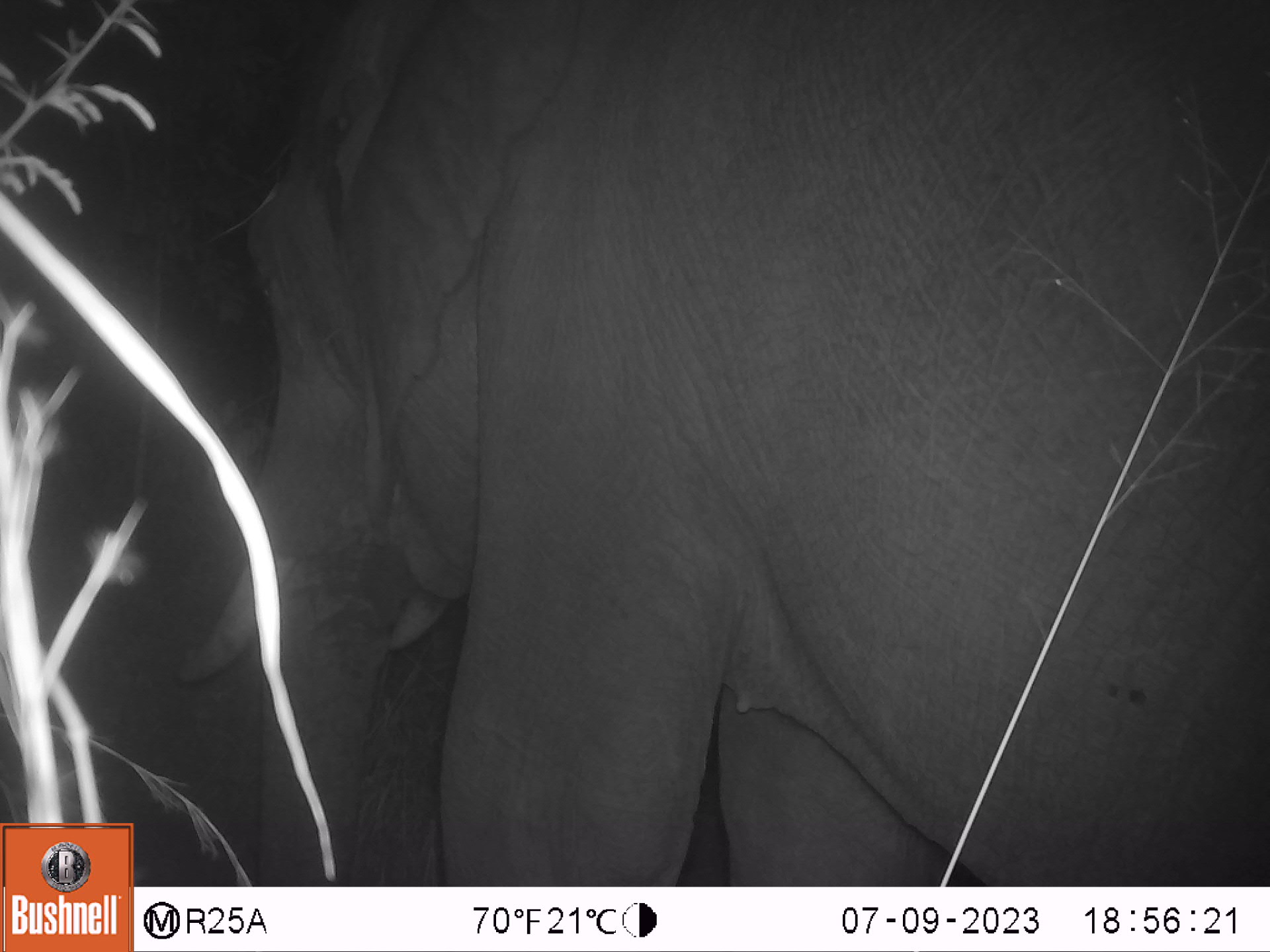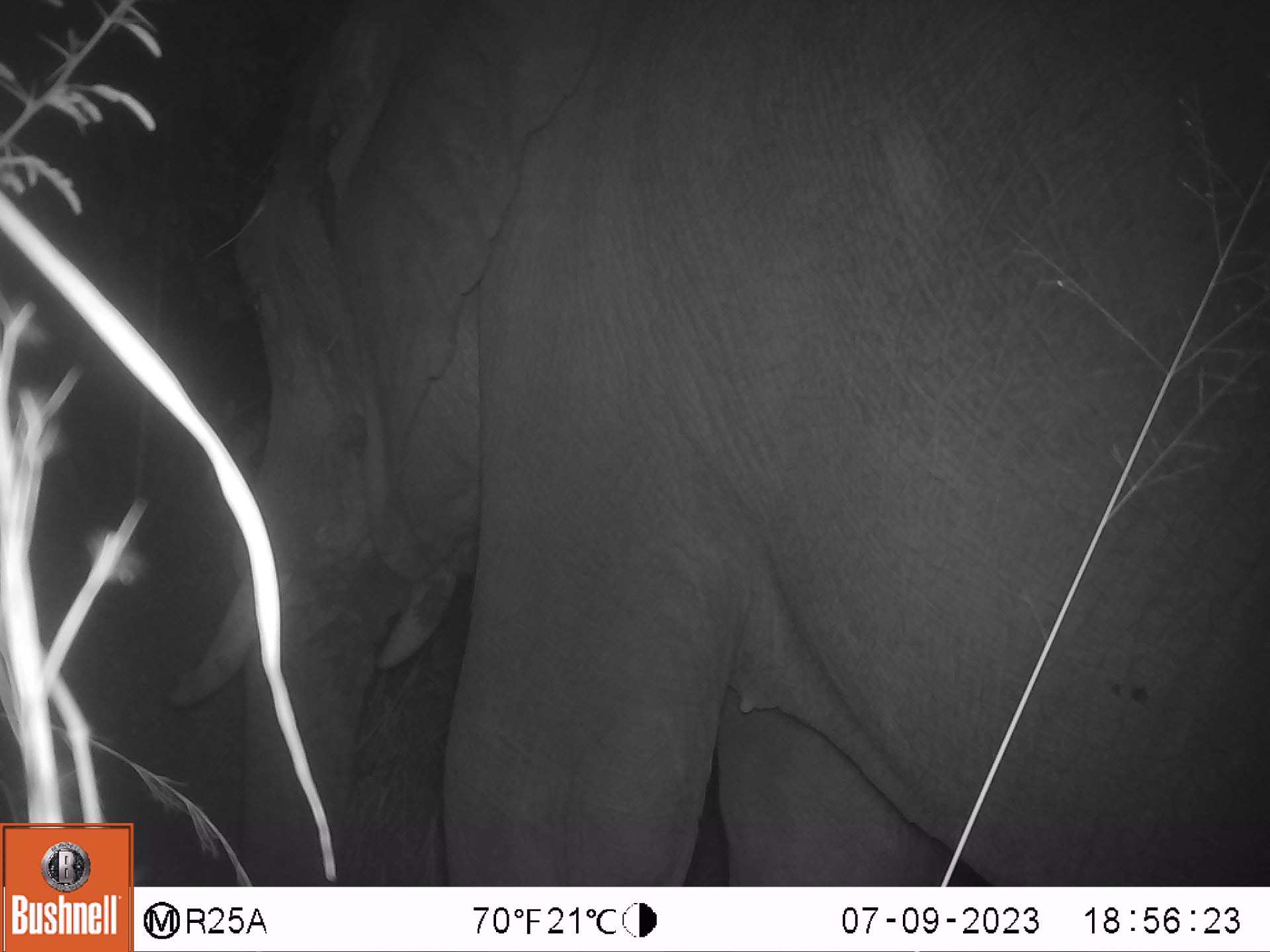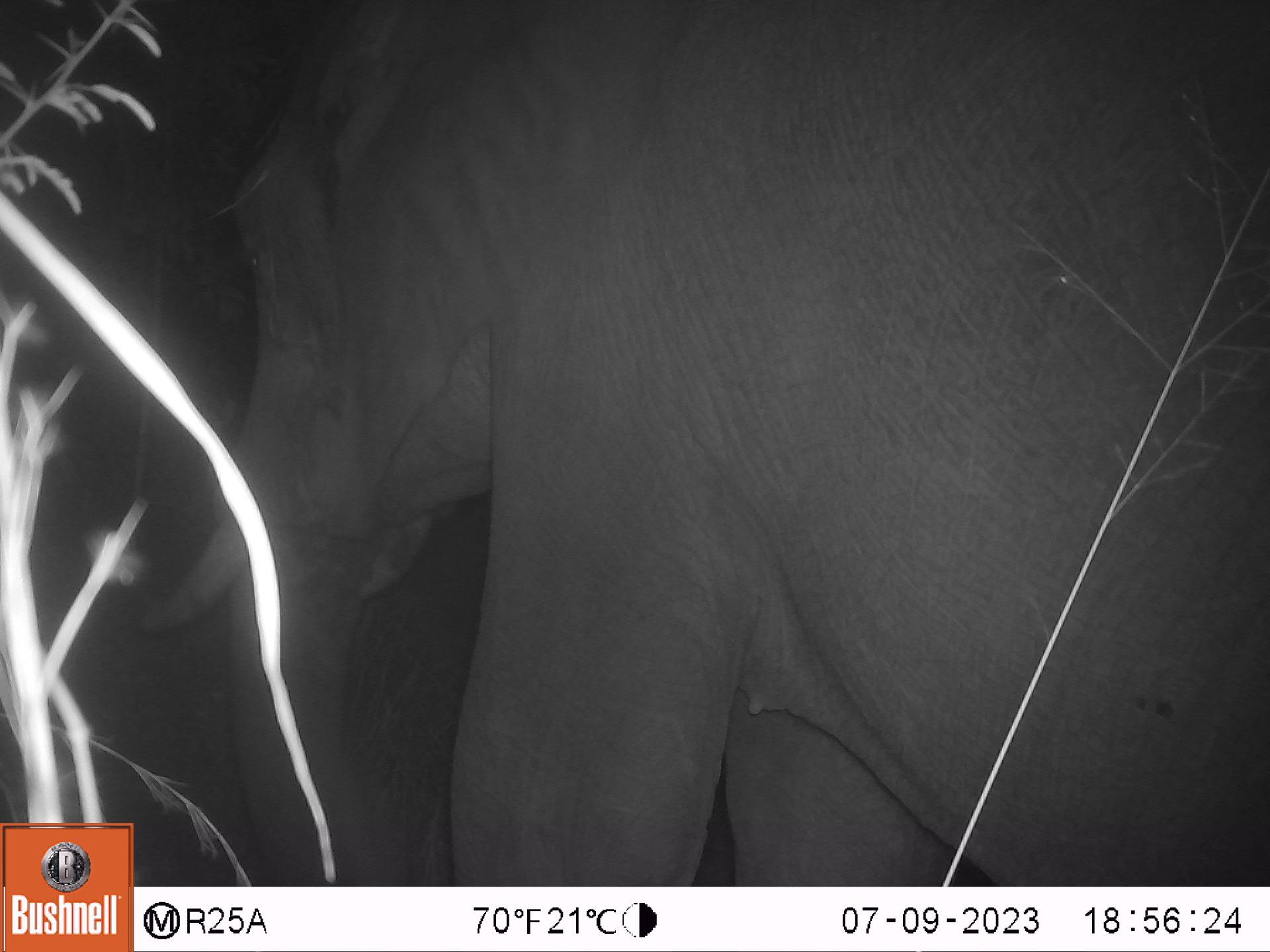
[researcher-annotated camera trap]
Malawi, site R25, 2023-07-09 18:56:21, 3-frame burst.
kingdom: Animalia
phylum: Chordata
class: Mammalia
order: Proboscidea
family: Elephantidae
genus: Loxodonta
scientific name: Loxodonta africana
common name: african savanna elephant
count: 1